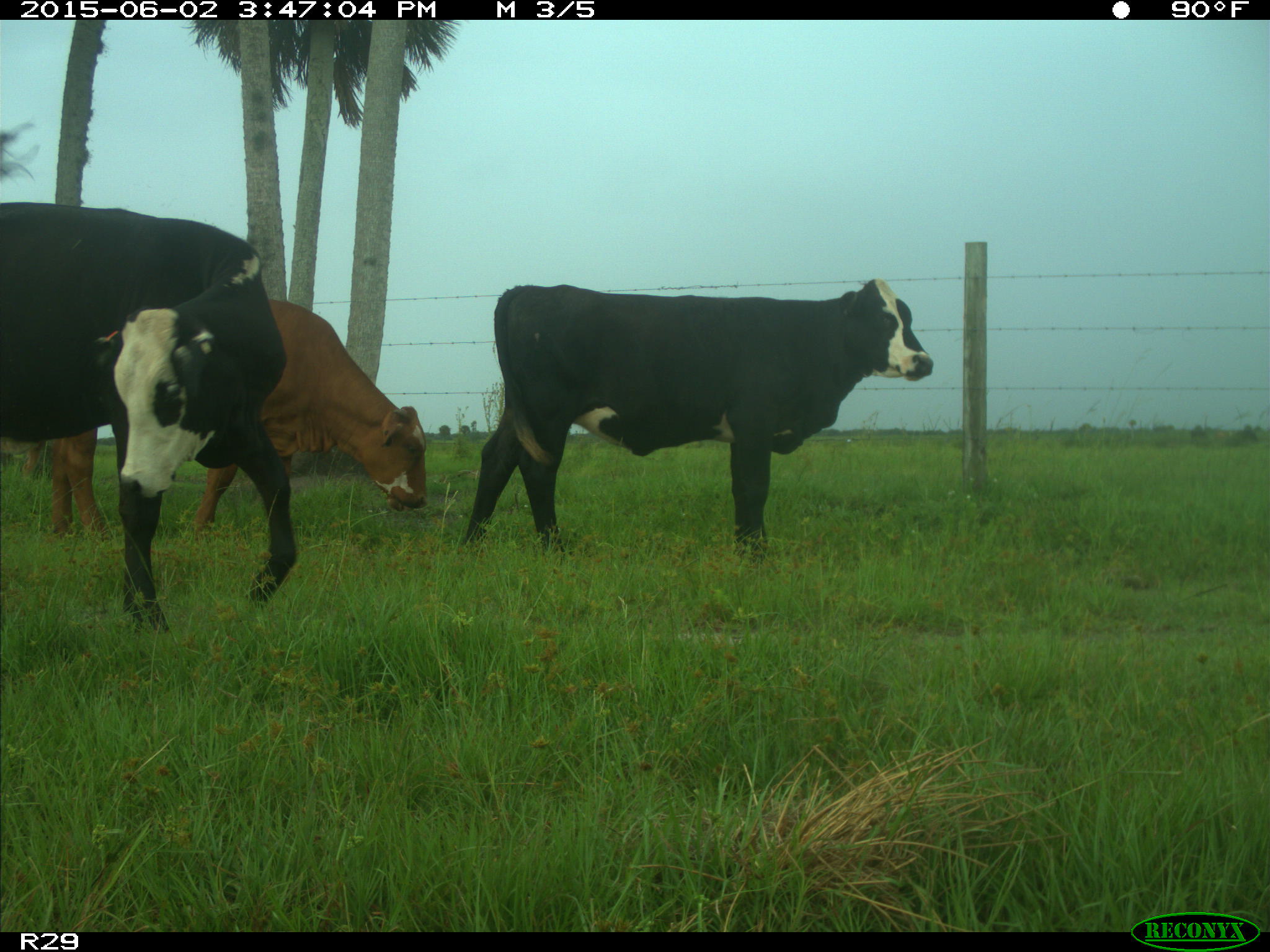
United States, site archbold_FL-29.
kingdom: Animalia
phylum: Chordata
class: Mammalia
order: Artiodactyla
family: Bovidae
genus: Bos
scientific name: Bos taurus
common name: domestic cow